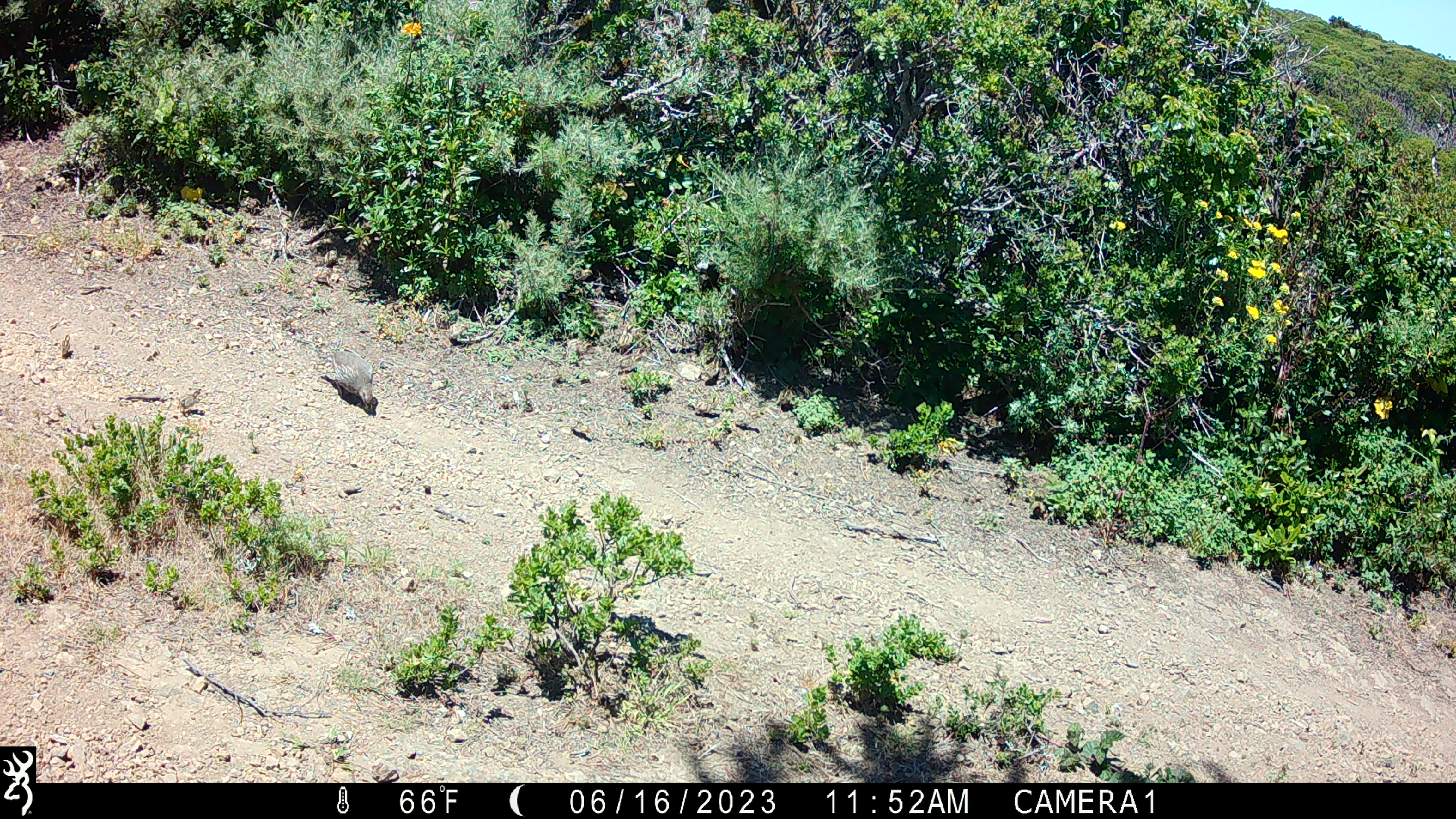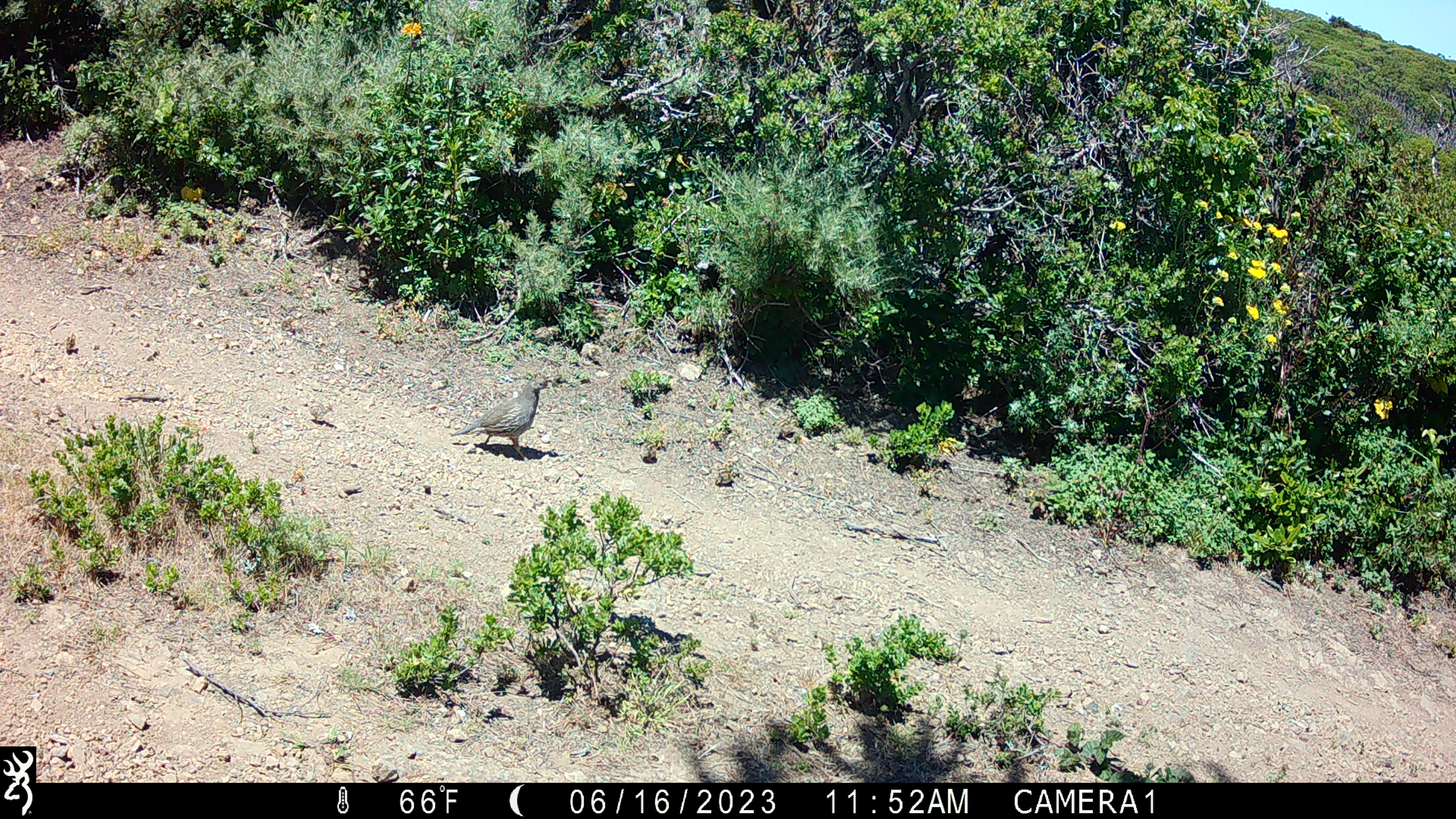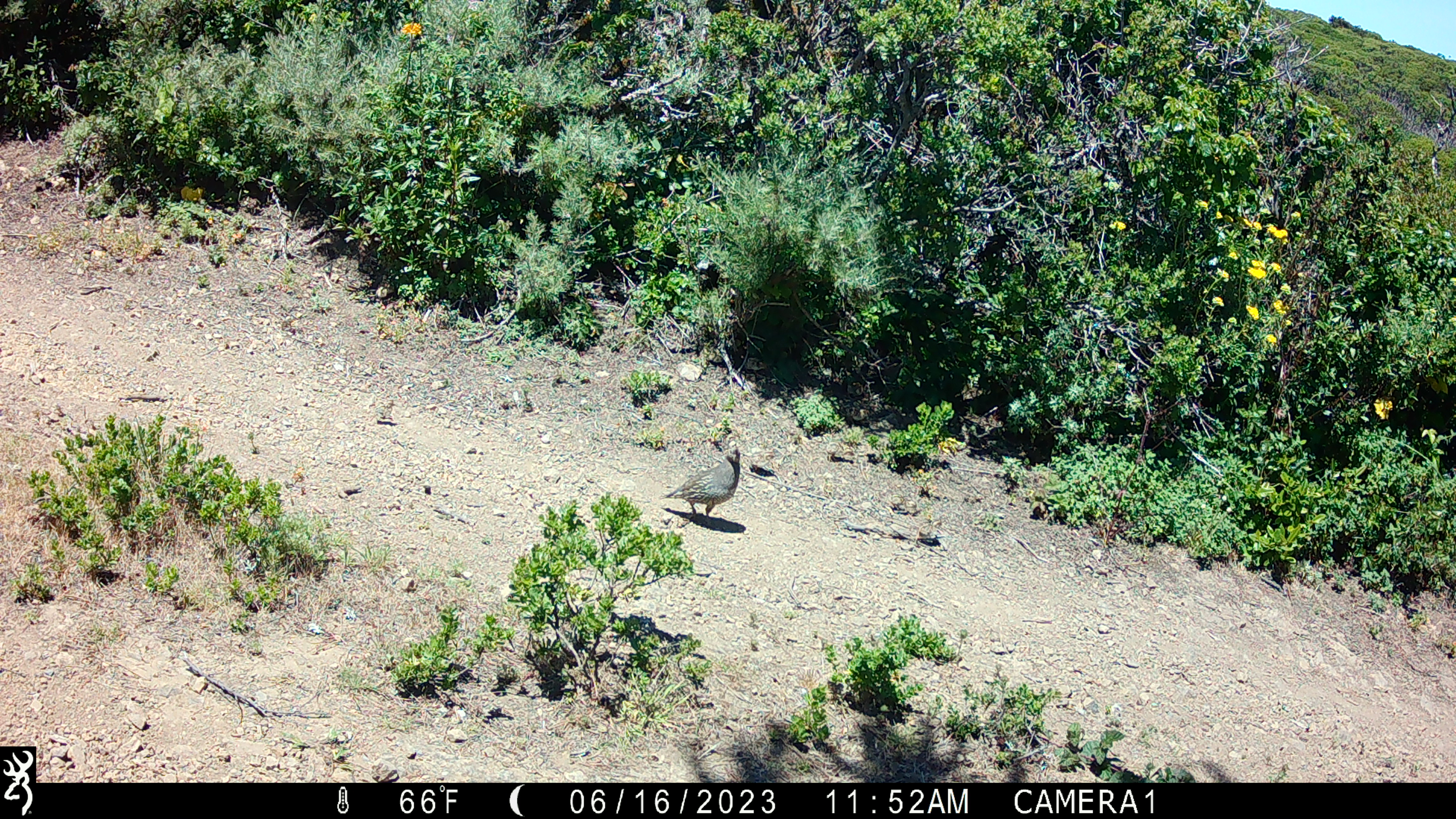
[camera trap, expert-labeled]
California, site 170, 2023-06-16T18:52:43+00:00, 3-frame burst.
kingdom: Animalia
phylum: Chordata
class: Aves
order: Galliformes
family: Odontophoridae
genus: Callipepla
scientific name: Callipepla californica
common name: california quail